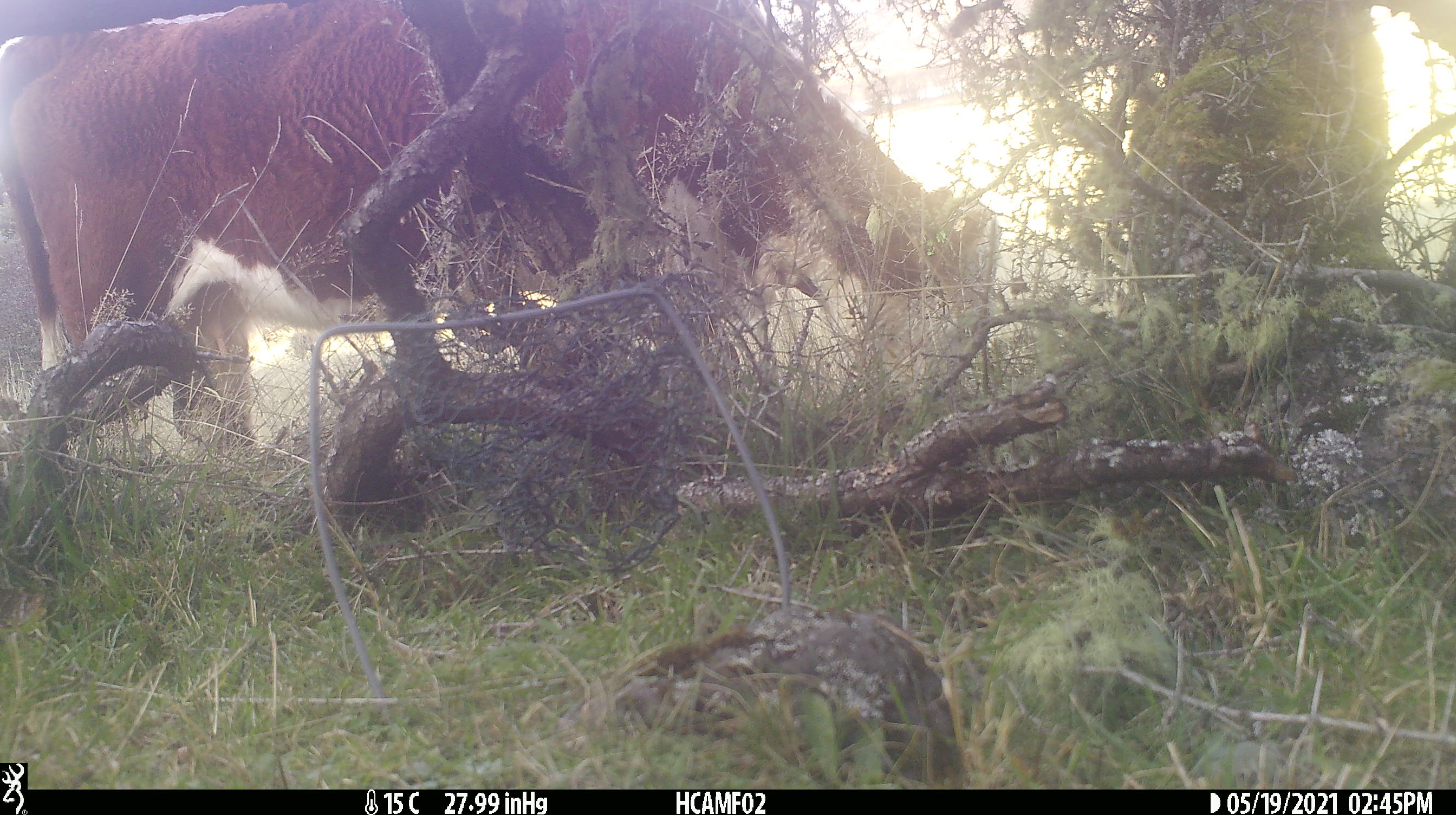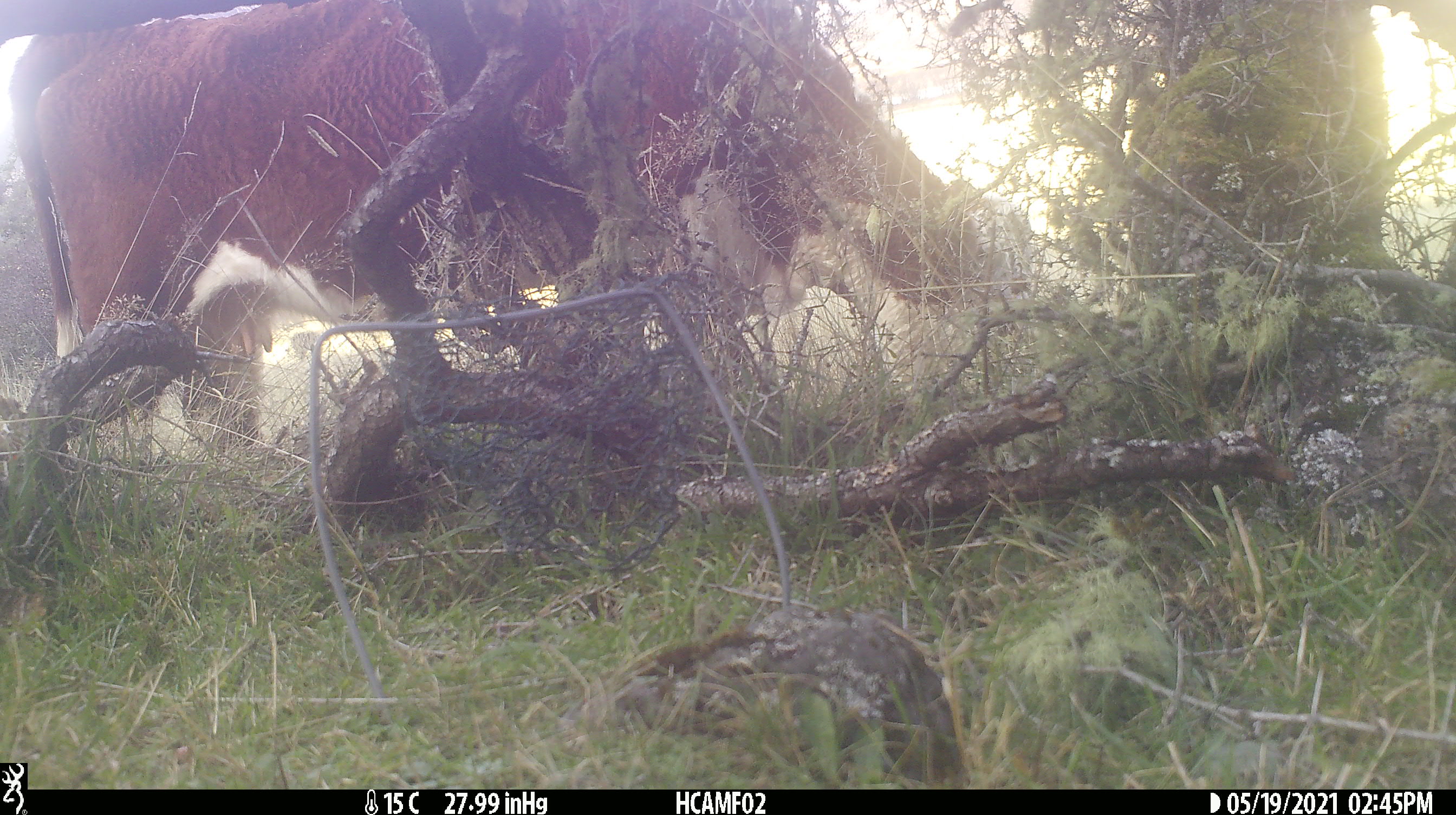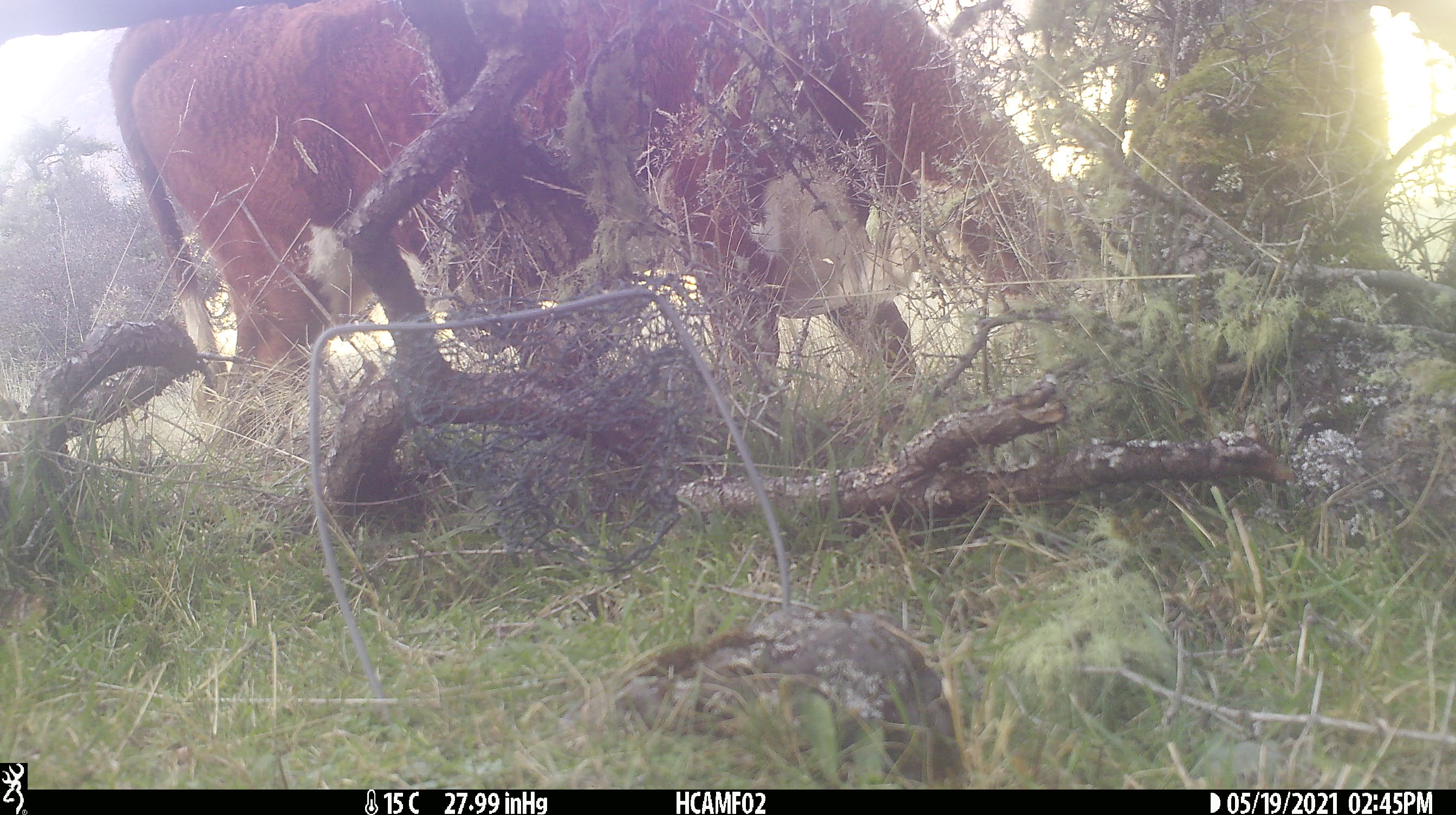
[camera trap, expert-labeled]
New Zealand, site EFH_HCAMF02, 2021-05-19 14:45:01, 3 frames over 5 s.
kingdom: Animalia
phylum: Chordata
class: Mammalia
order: Artiodactyla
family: Bovidae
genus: Bos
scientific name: Bos taurus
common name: domestic cow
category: cow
Cow (domestic cow) (Bos taurus).